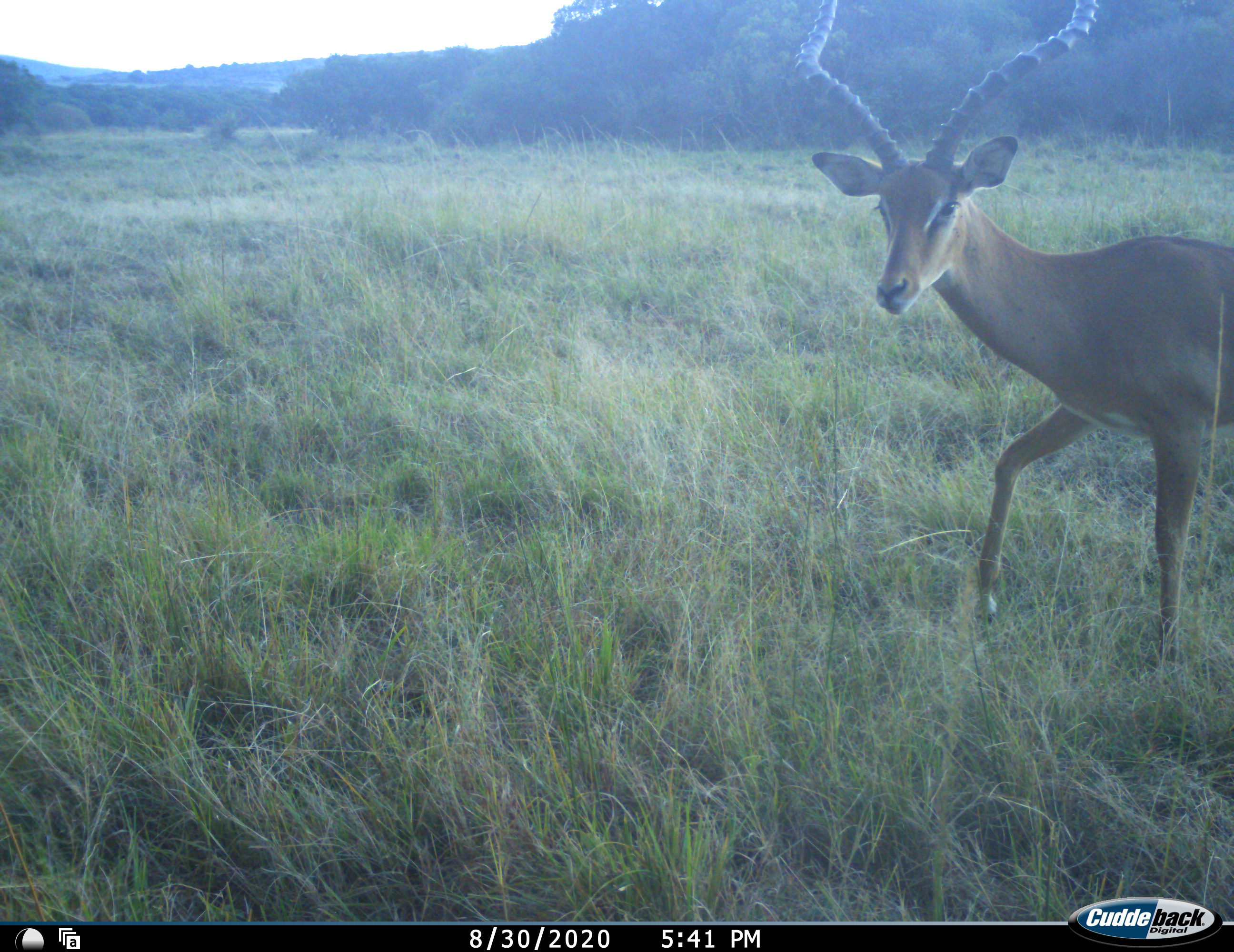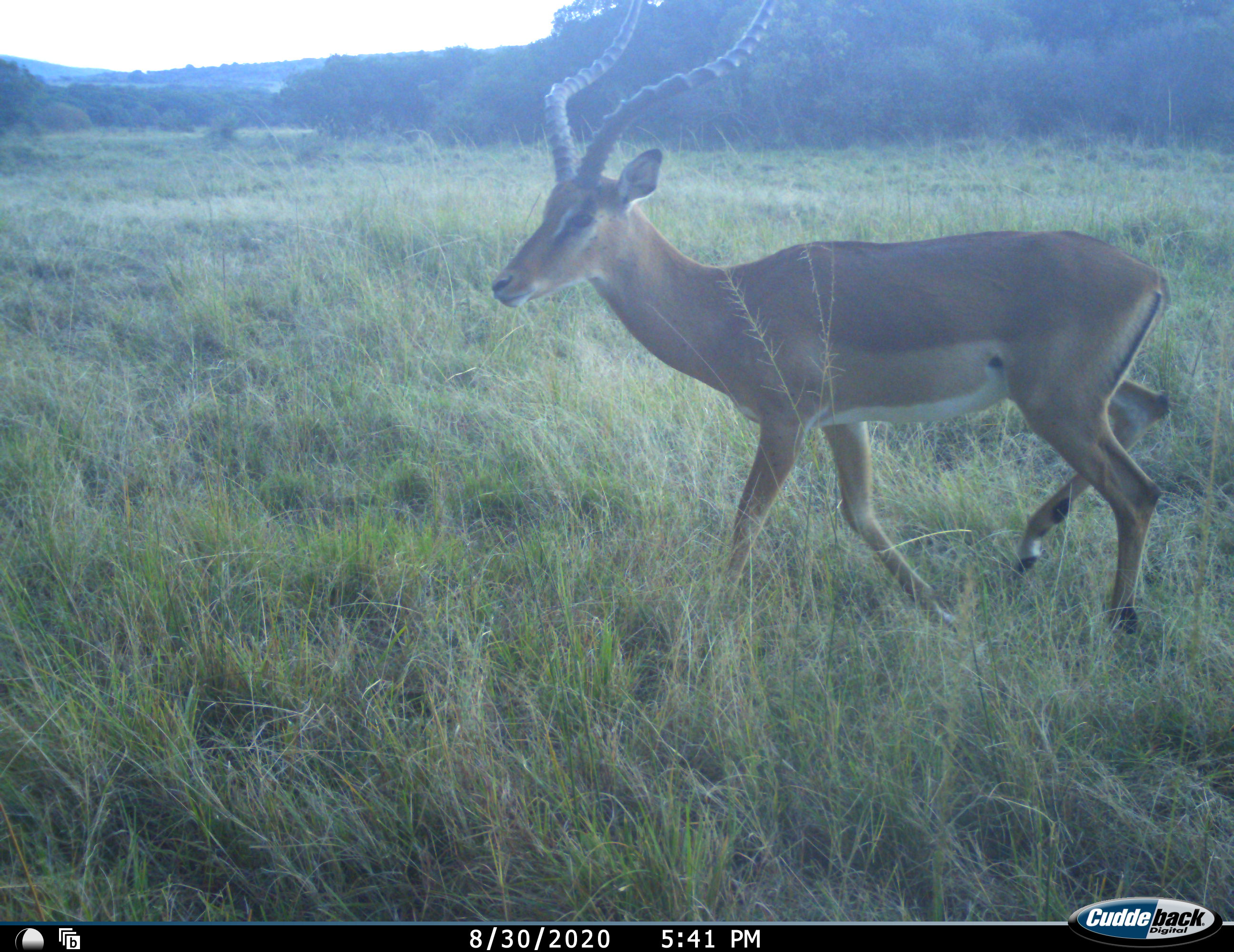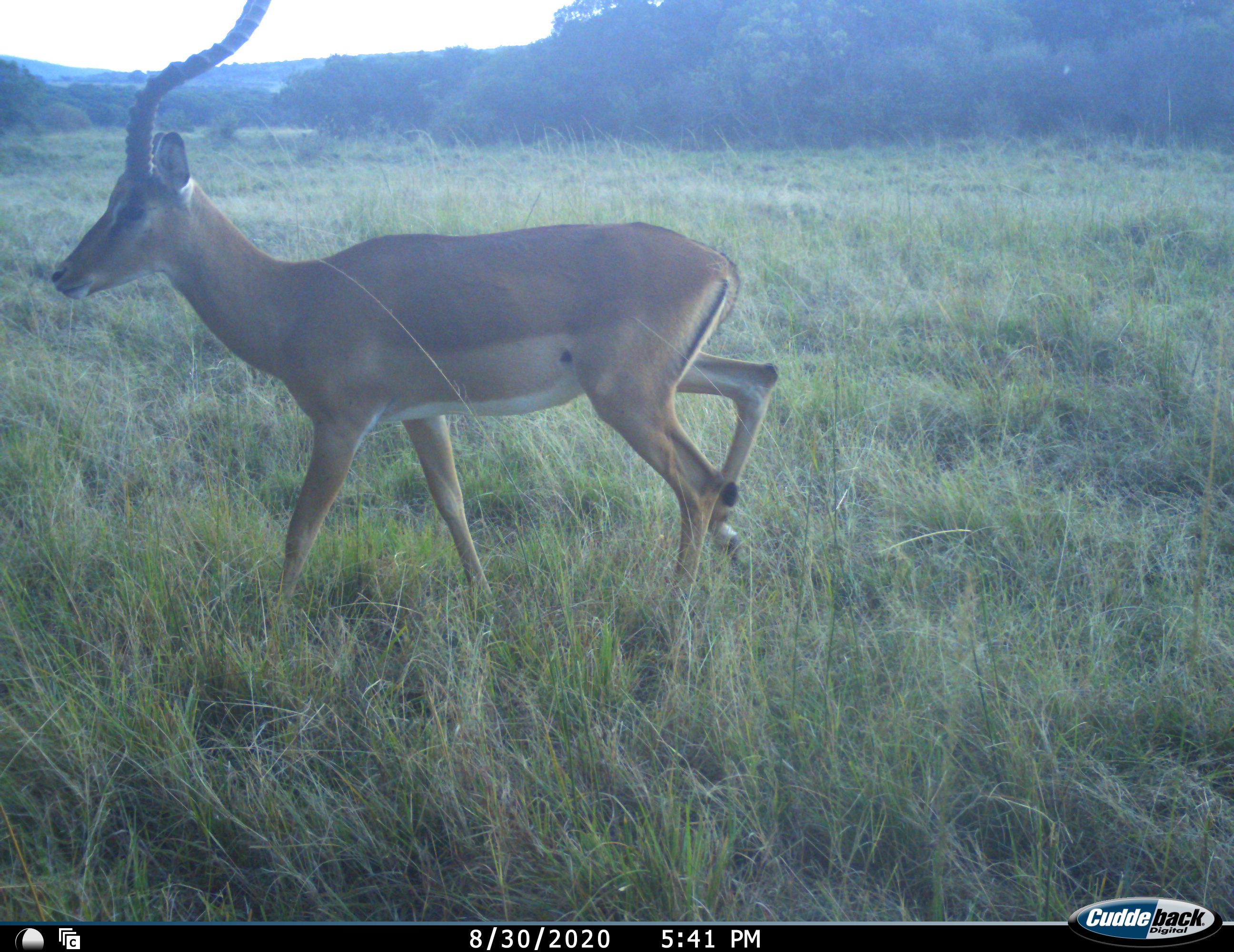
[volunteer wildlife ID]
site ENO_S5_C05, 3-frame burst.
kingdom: Animalia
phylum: Chordata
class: Mammalia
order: Artiodactyla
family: Bovidae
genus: Aepyceros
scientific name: Aepyceros melampus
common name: impala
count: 1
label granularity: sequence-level